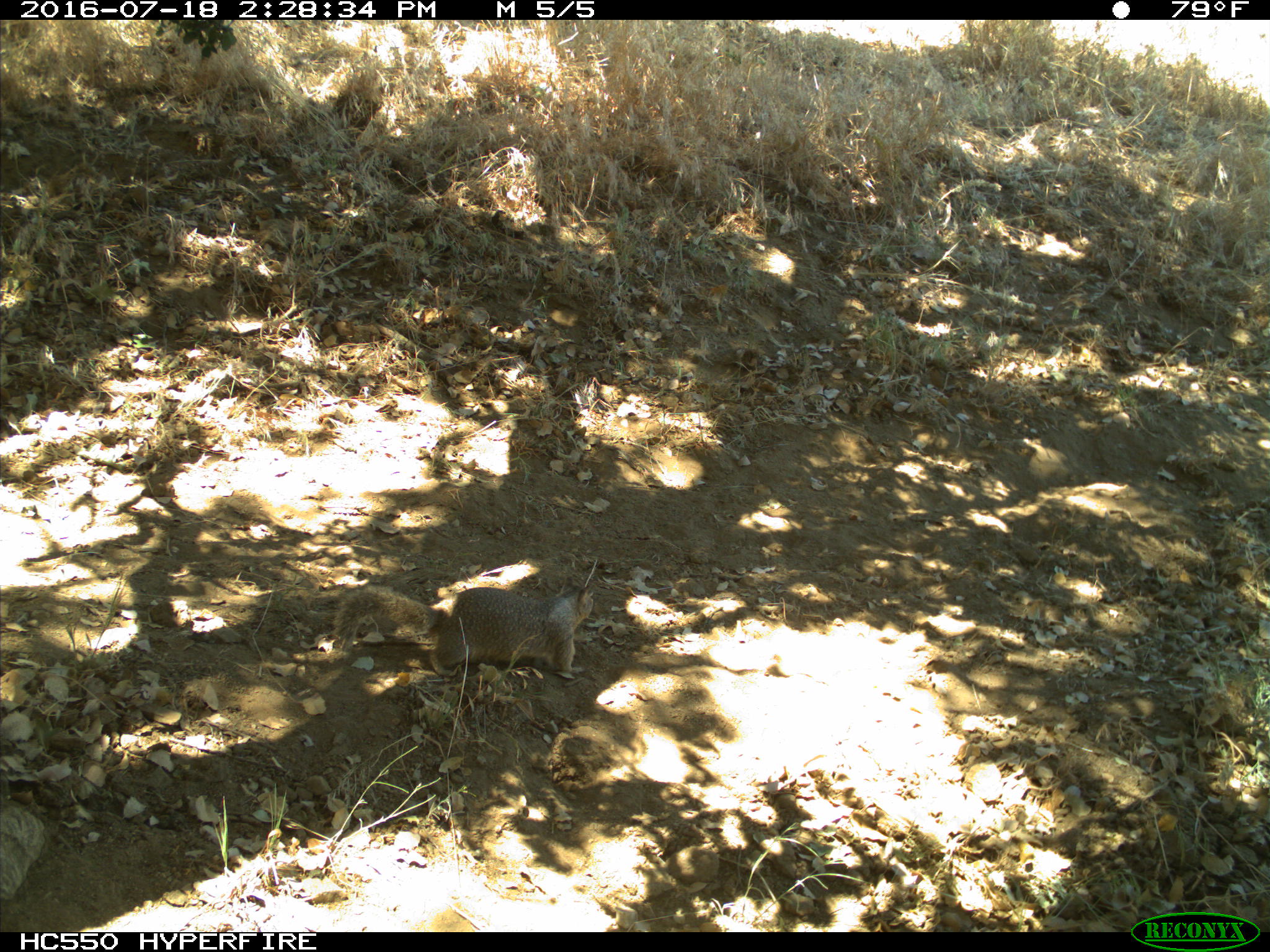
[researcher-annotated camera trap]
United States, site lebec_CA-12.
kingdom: Animalia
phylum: Chordata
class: Mammalia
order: Rodentia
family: Sciuridae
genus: Otospermophilus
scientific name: Otospermophilus beecheyi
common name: california ground squirrel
Otospermophilus beecheyi (california ground squirrel).